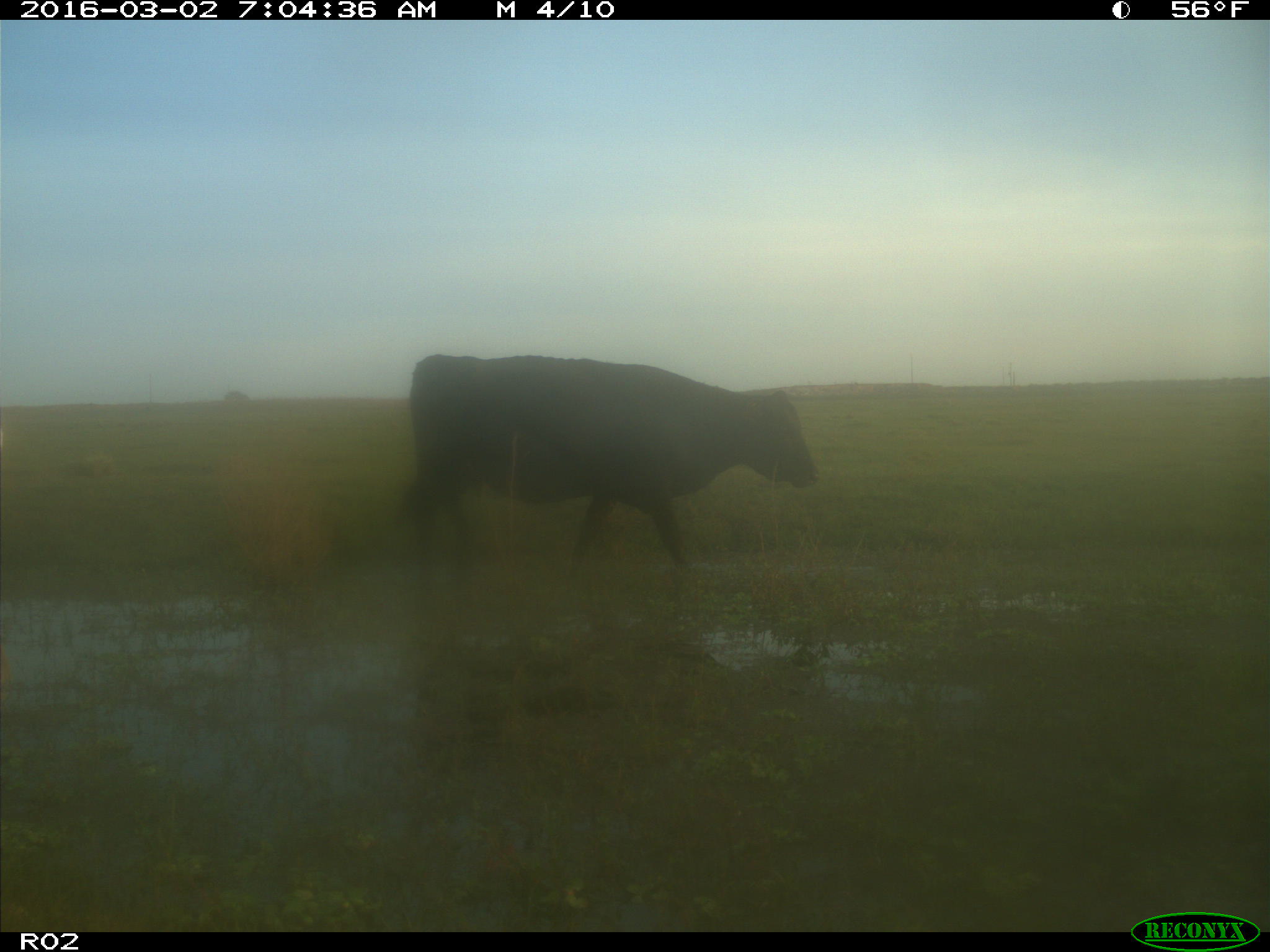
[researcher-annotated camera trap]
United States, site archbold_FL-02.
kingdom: Animalia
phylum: Chordata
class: Mammalia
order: Artiodactyla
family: Bovidae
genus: Bos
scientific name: Bos taurus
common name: domestic cow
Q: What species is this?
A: Bos taurus (domestic cow).